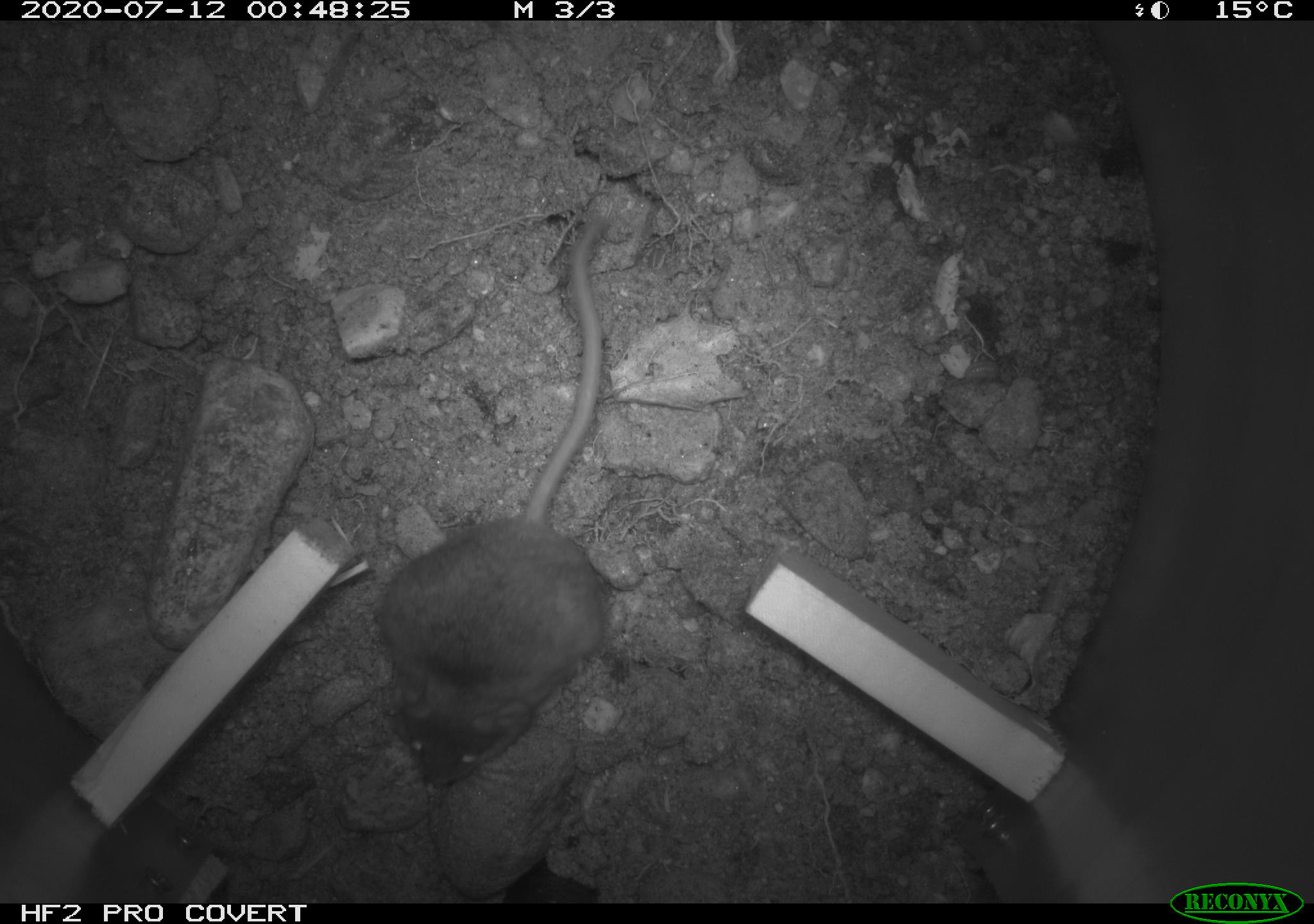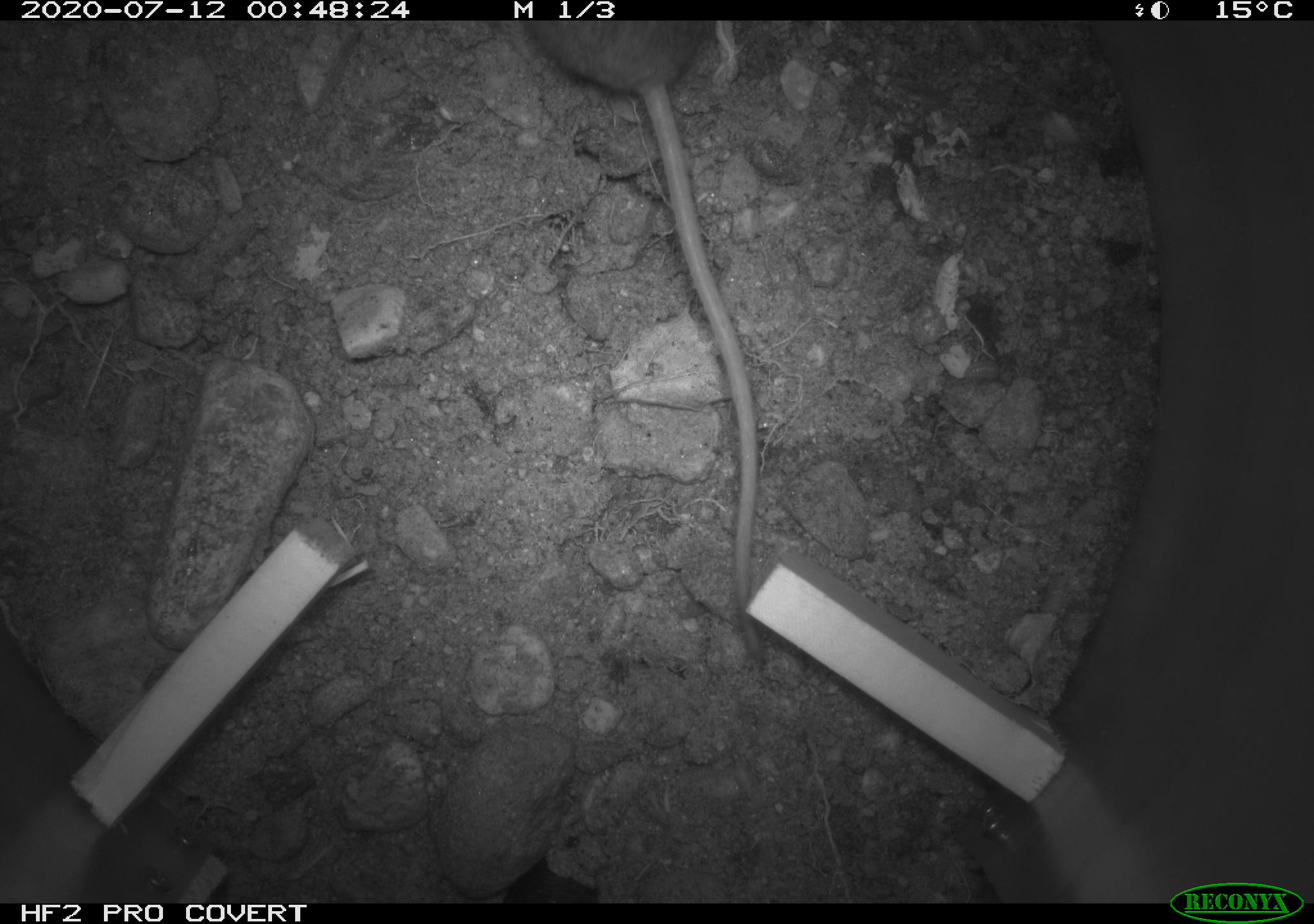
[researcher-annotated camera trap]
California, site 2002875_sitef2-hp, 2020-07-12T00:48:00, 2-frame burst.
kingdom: Animalia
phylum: Chordata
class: Mammalia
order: Rodentia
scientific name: Rodentia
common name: rodent